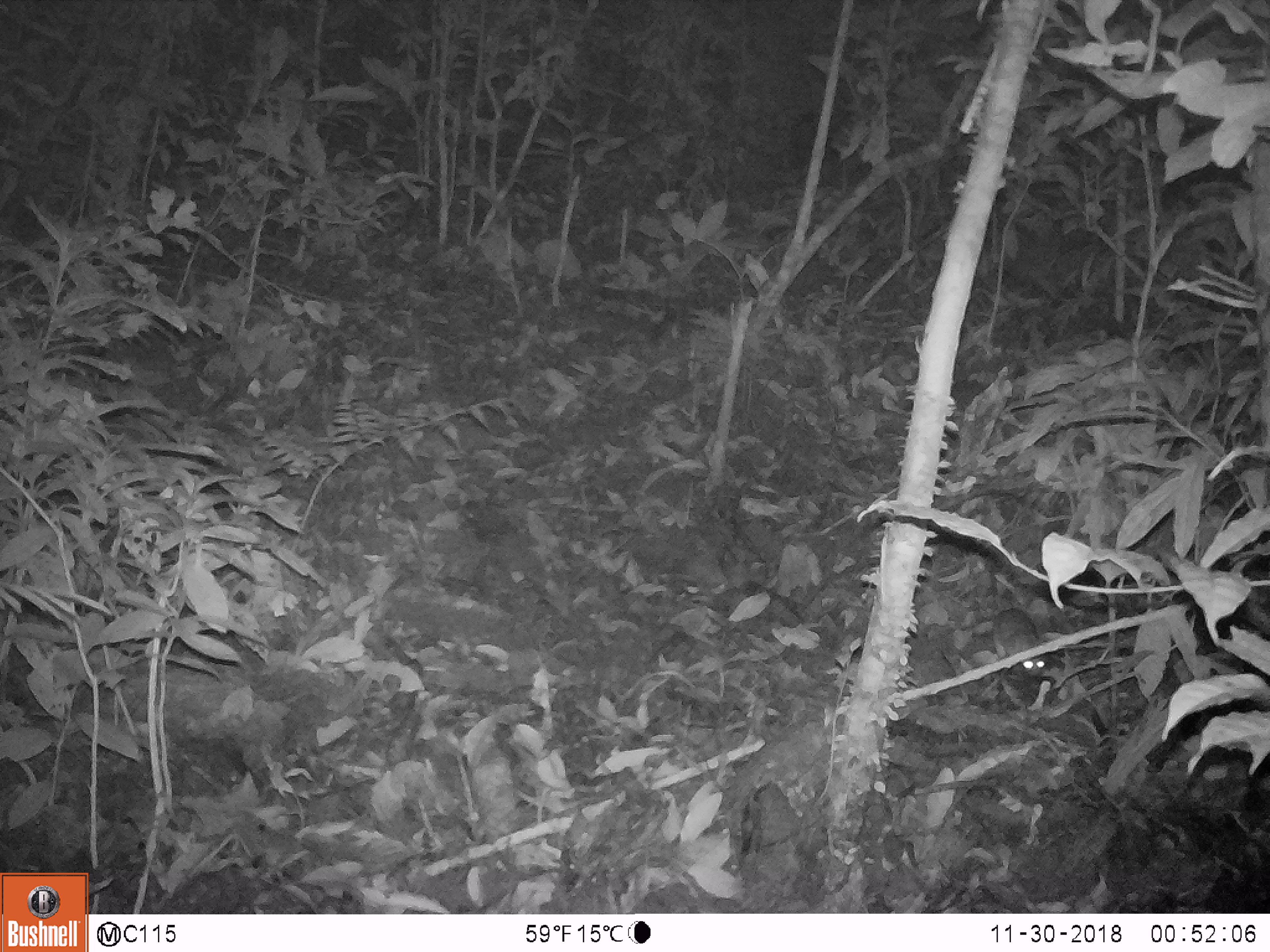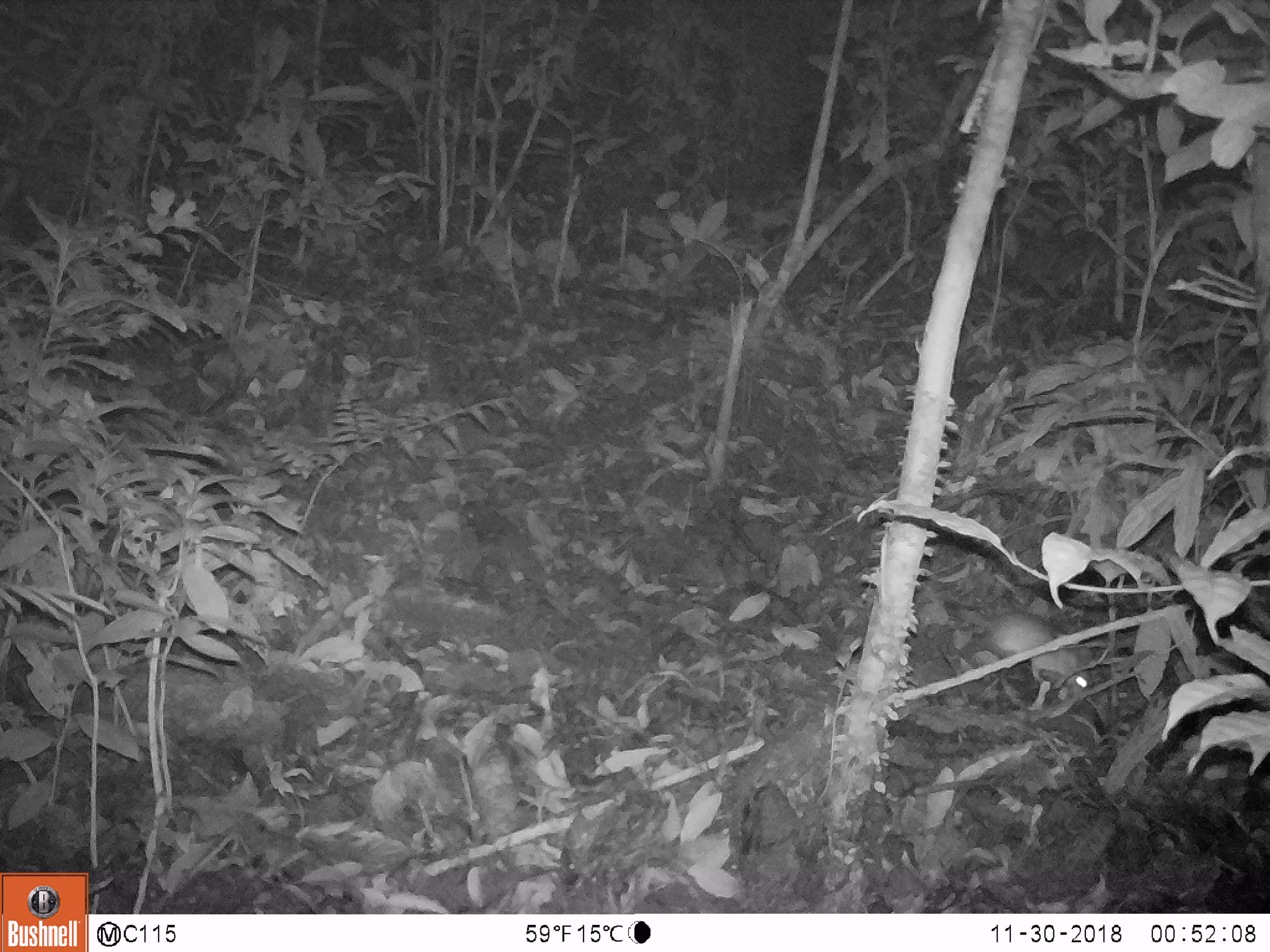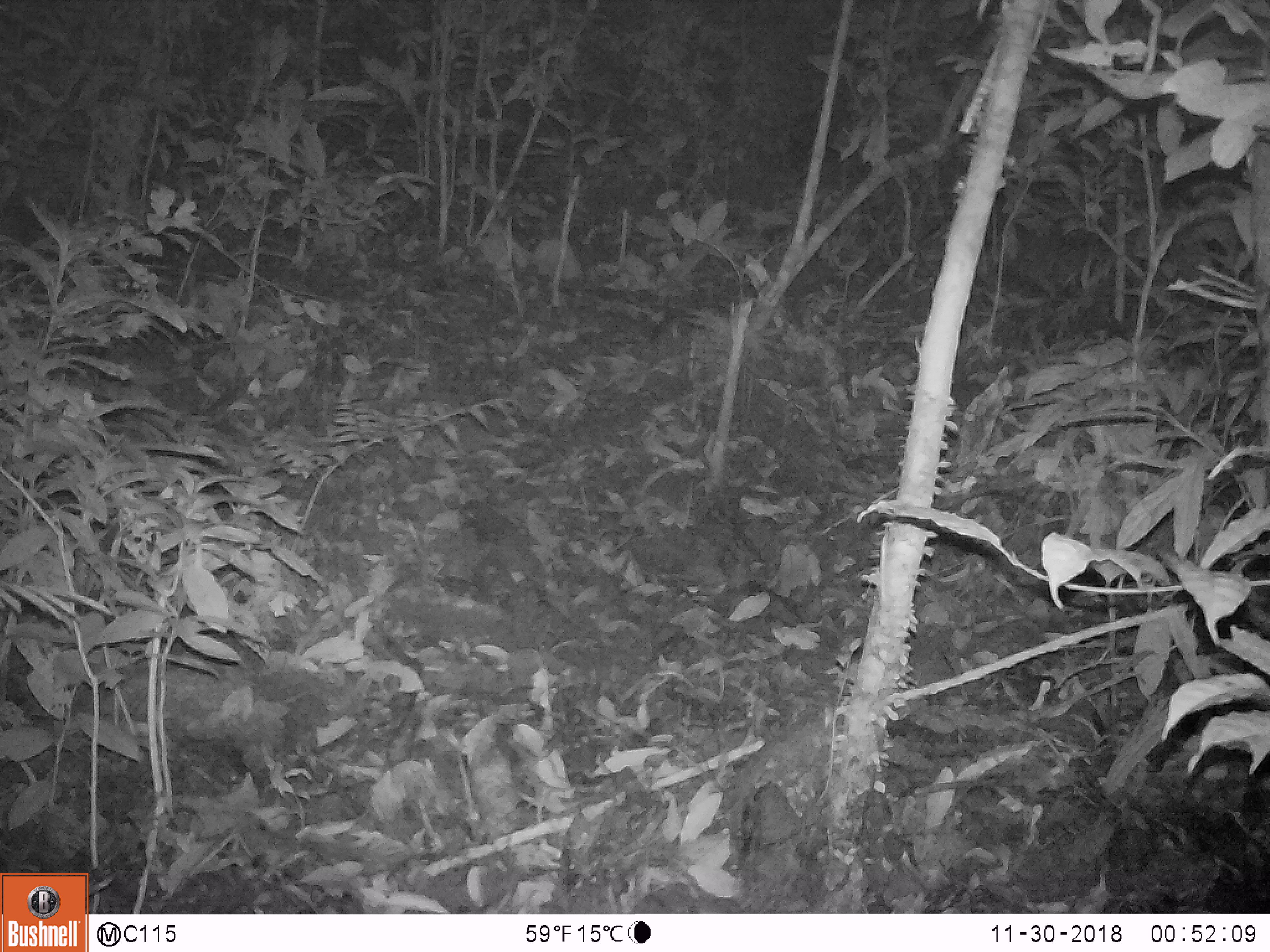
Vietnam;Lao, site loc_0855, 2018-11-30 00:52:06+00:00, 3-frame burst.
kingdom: Animalia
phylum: Chordata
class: Mammalia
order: Rodentia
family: Muridae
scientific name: Muridae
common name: old-world mice and rats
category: unidentified murid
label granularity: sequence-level